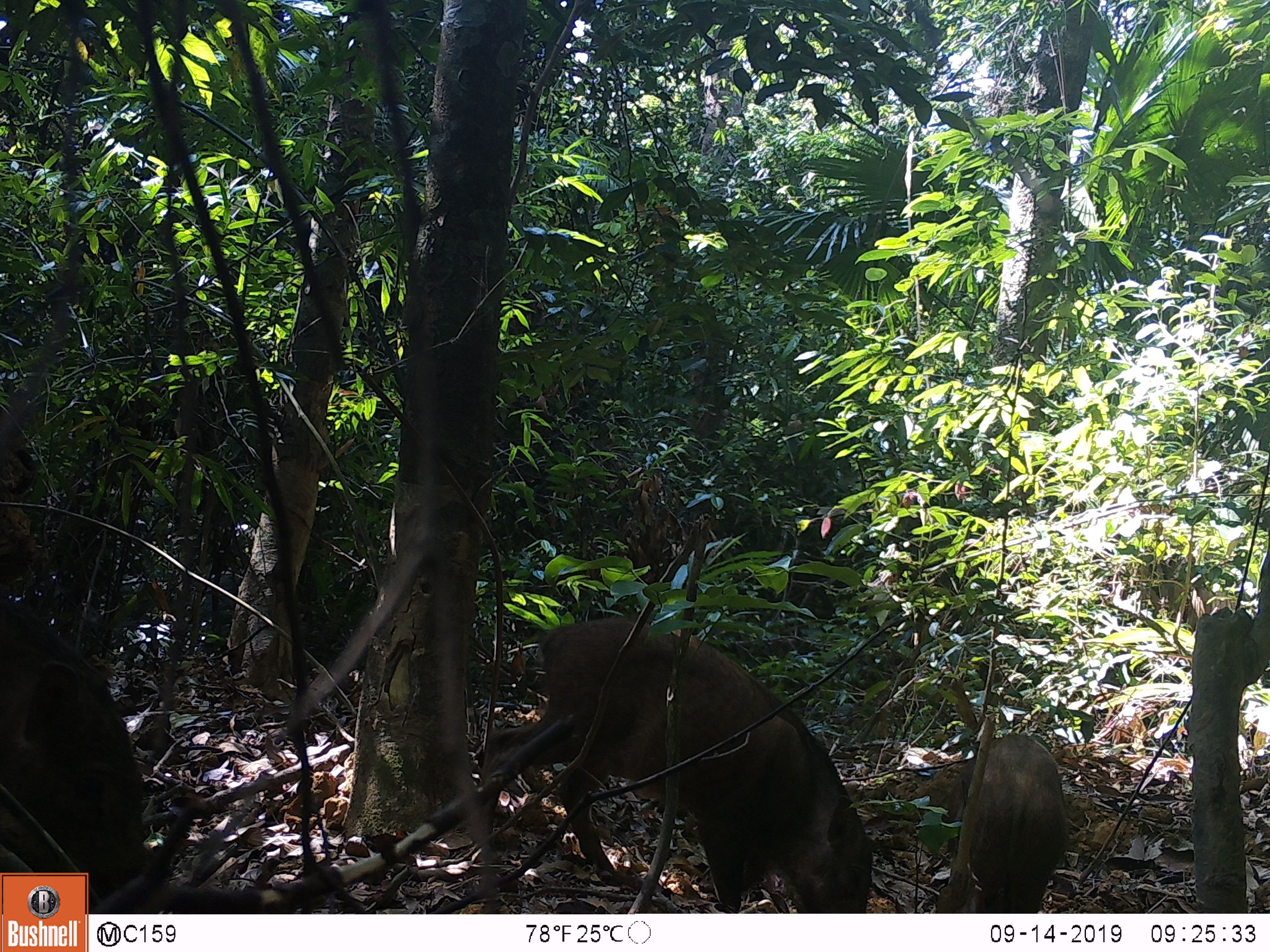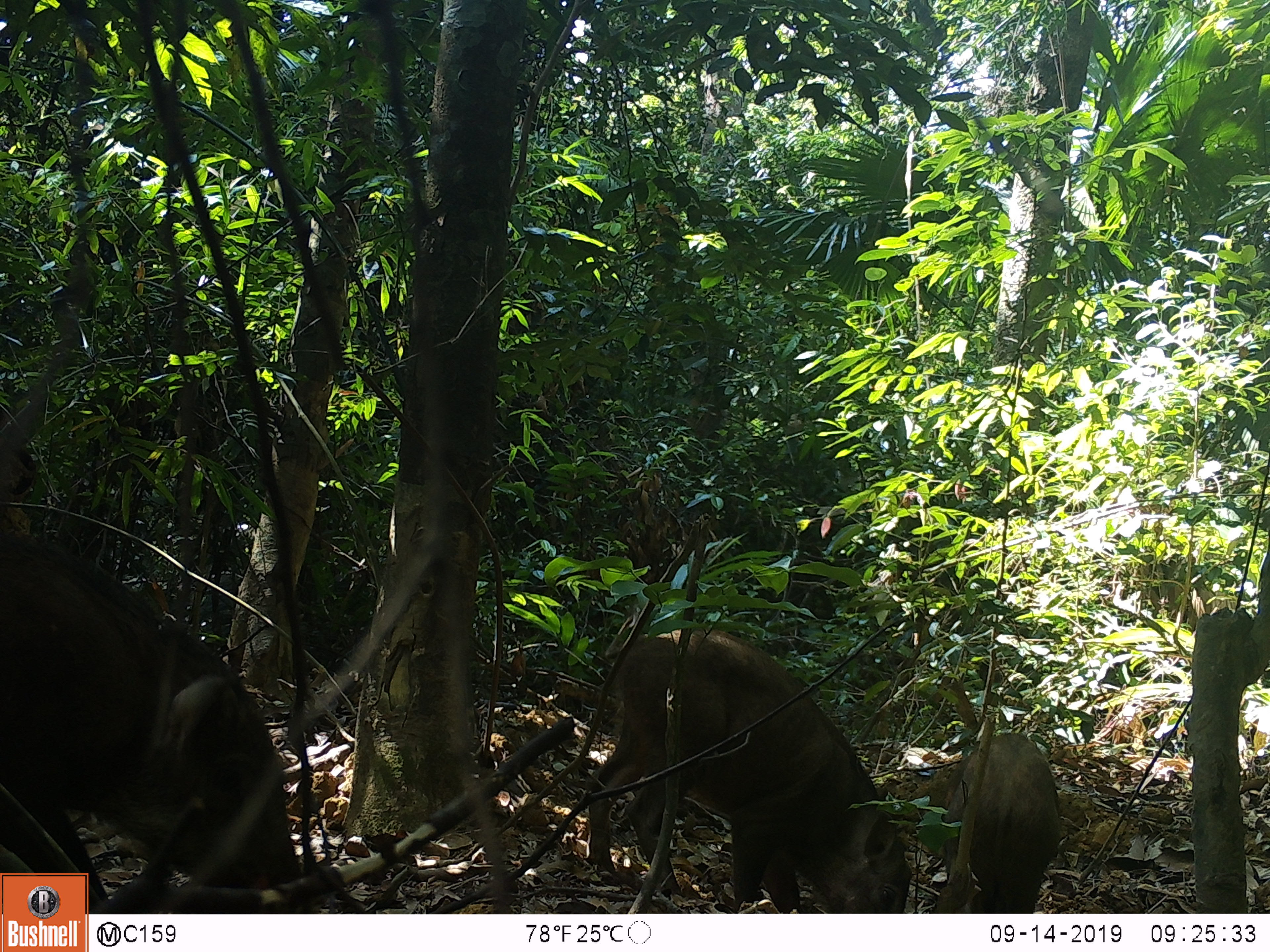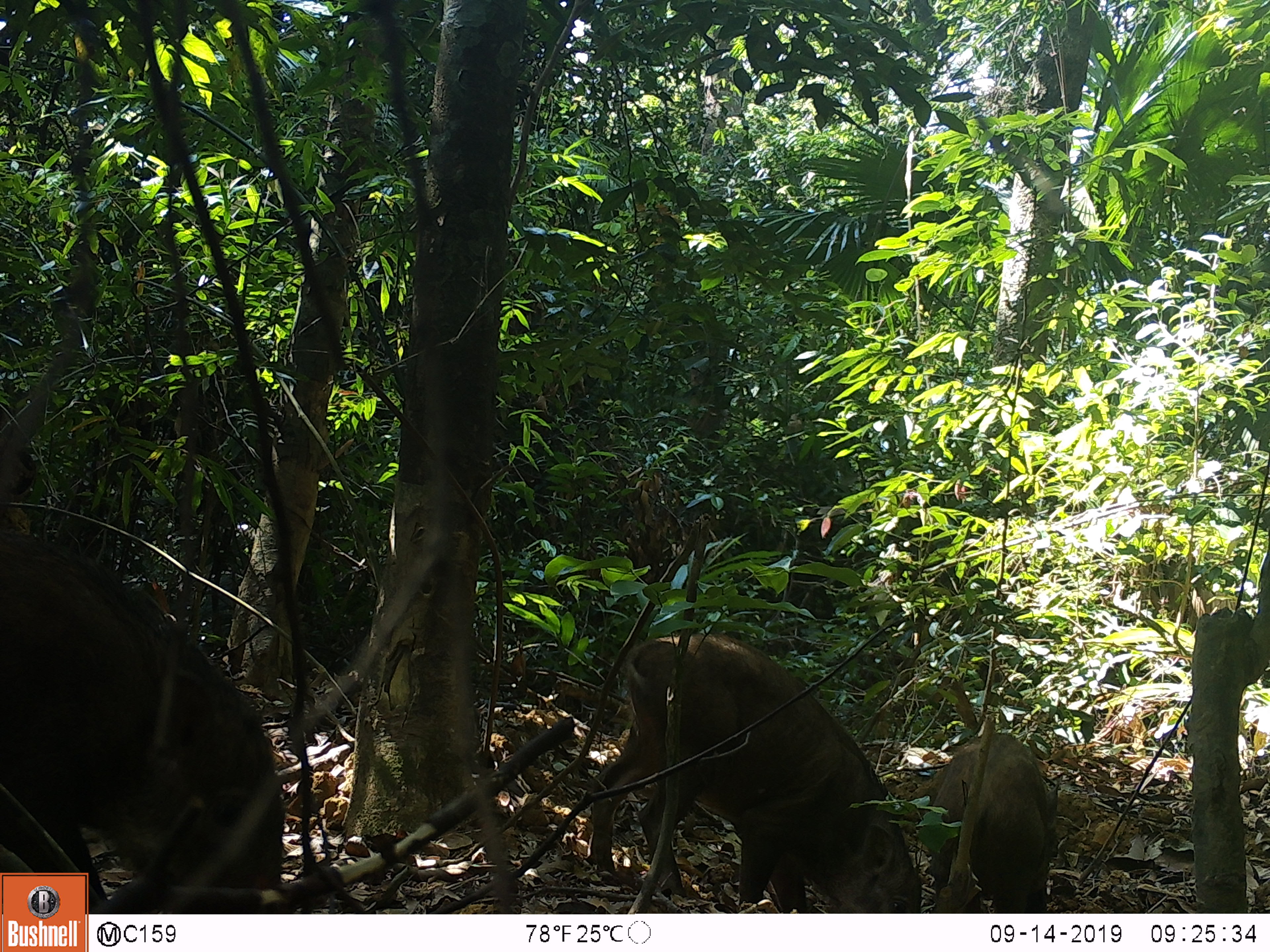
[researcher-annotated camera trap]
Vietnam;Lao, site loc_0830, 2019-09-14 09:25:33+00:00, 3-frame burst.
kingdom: Animalia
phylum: Chordata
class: Mammalia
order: Artiodactyla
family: Suidae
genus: Sus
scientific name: Sus scrofa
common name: eurasian wild pig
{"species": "eurasian wild pig (Sus scrofa)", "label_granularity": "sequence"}